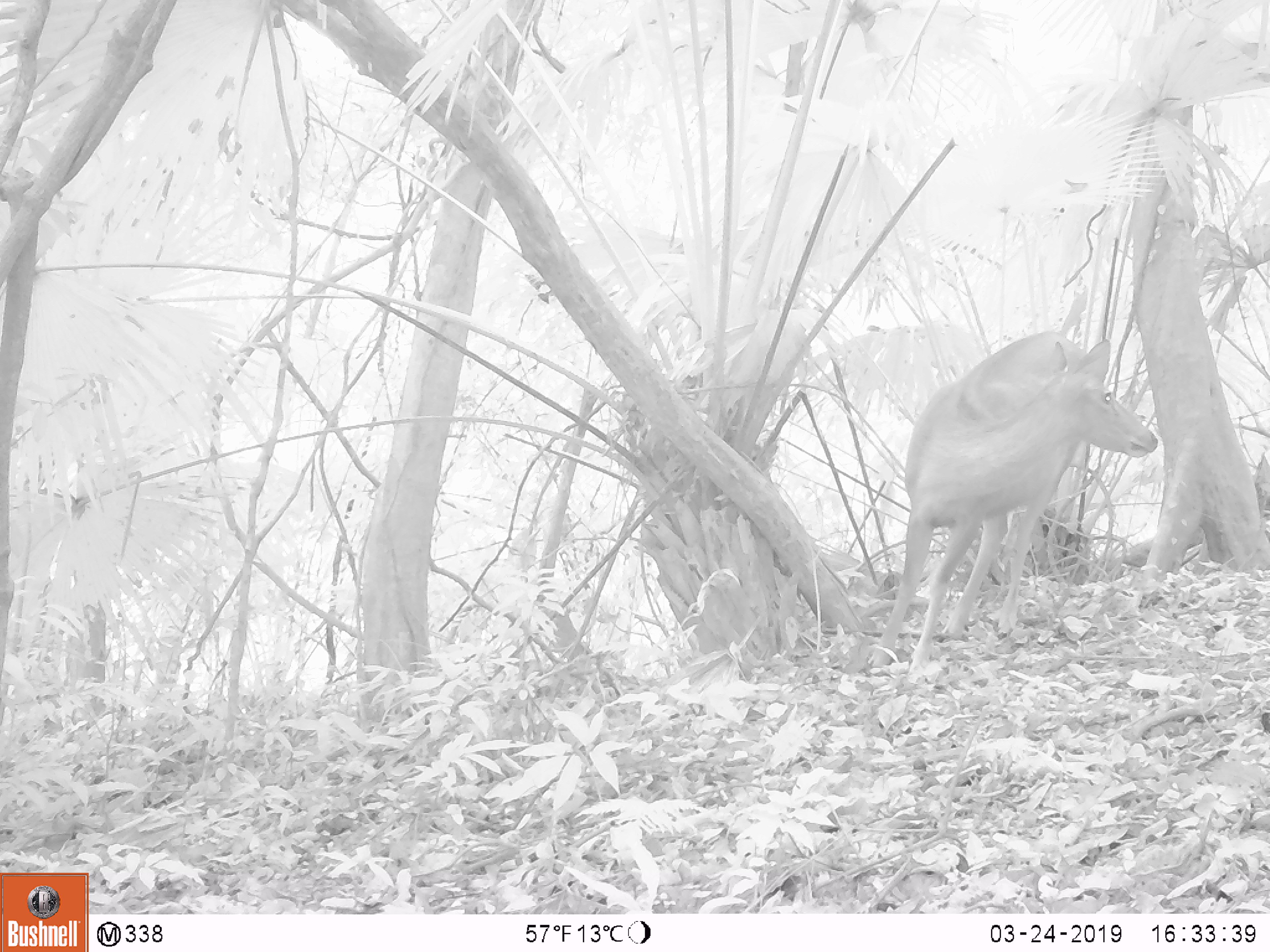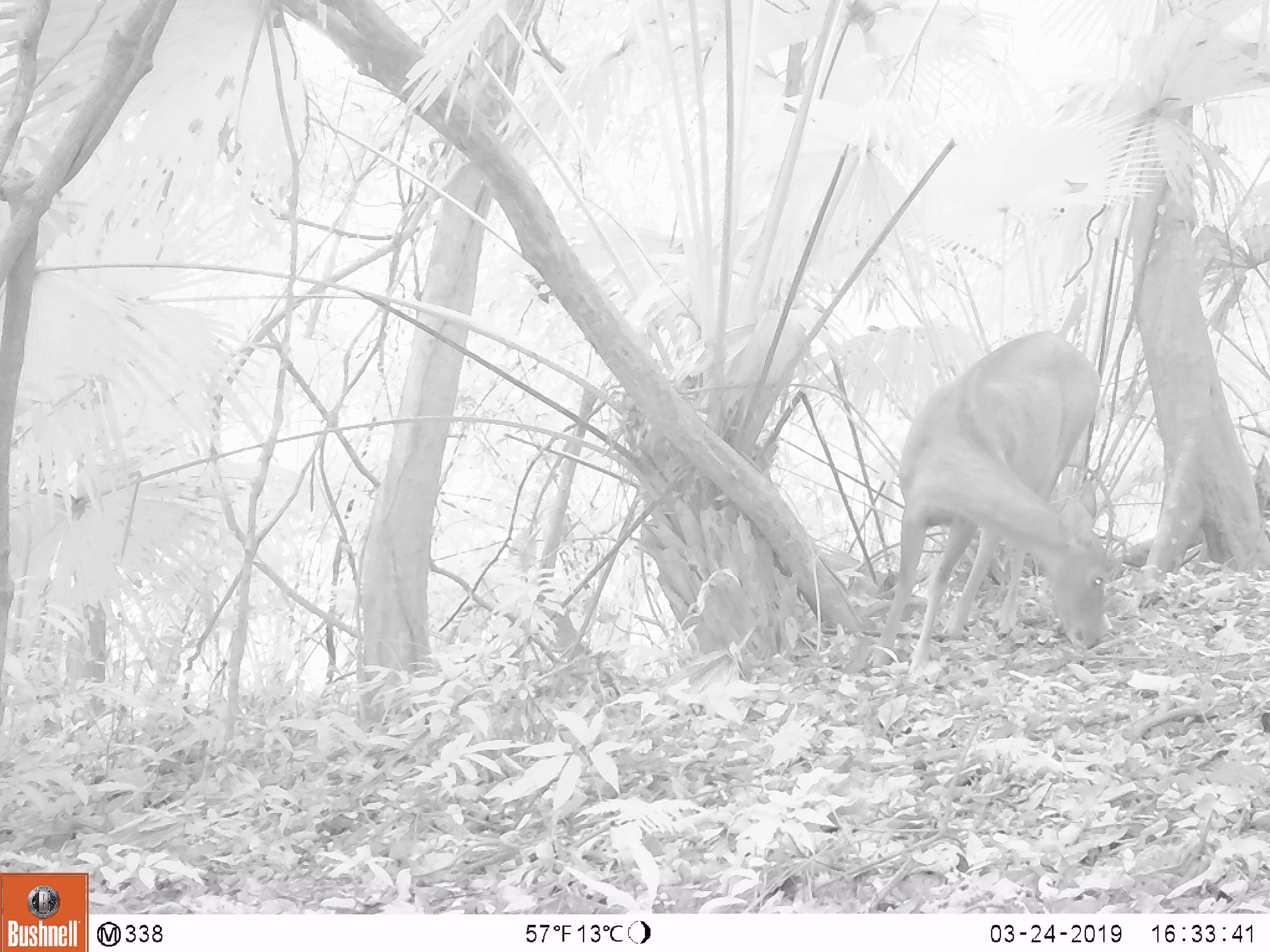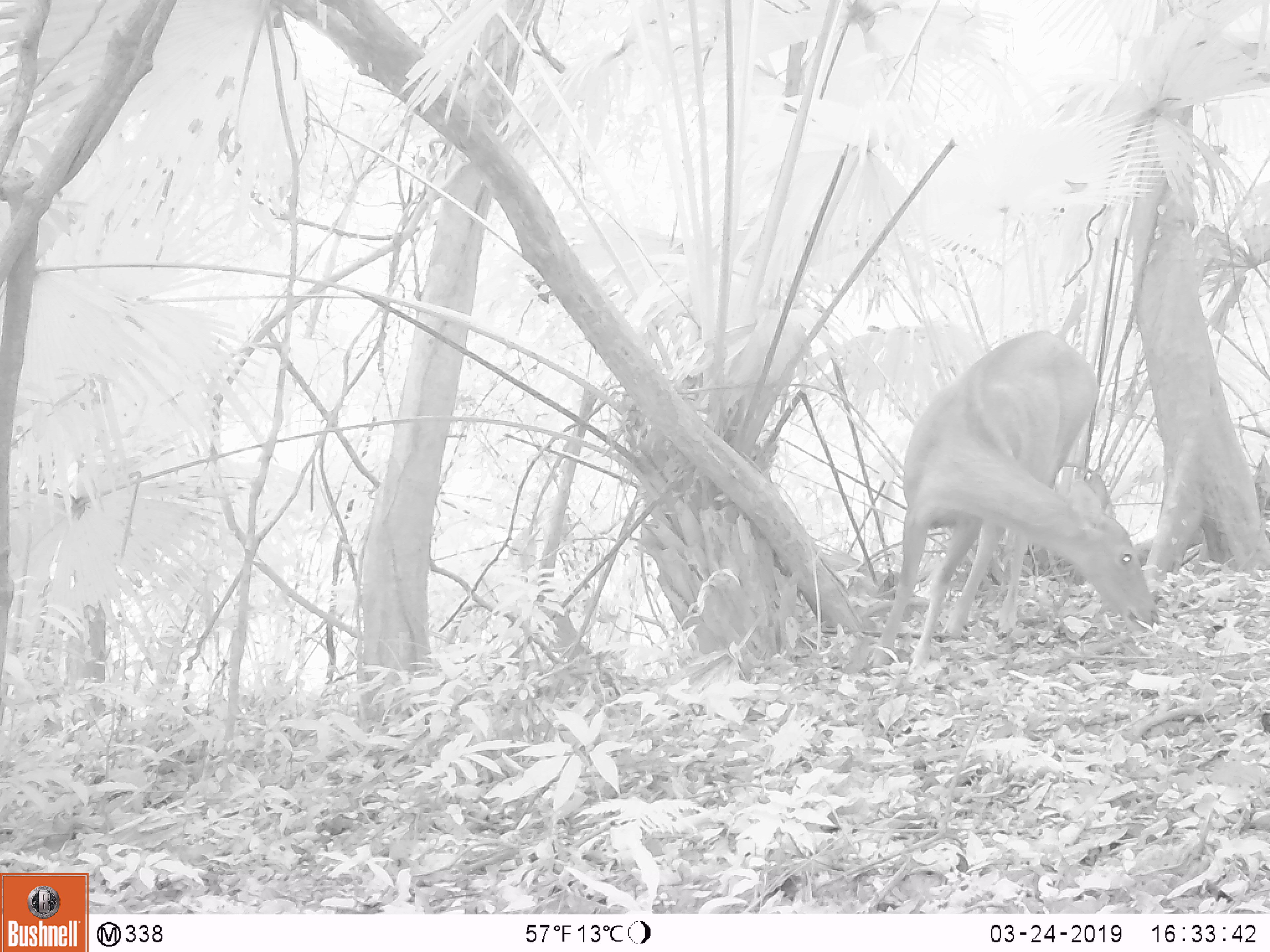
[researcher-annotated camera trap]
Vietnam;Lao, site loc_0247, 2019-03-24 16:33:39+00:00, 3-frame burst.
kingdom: Animalia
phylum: Chordata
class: Mammalia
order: Artiodactyla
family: Cervidae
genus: Rusa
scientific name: Rusa unicolor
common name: sambar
Sambar (Rusa unicolor). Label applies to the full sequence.